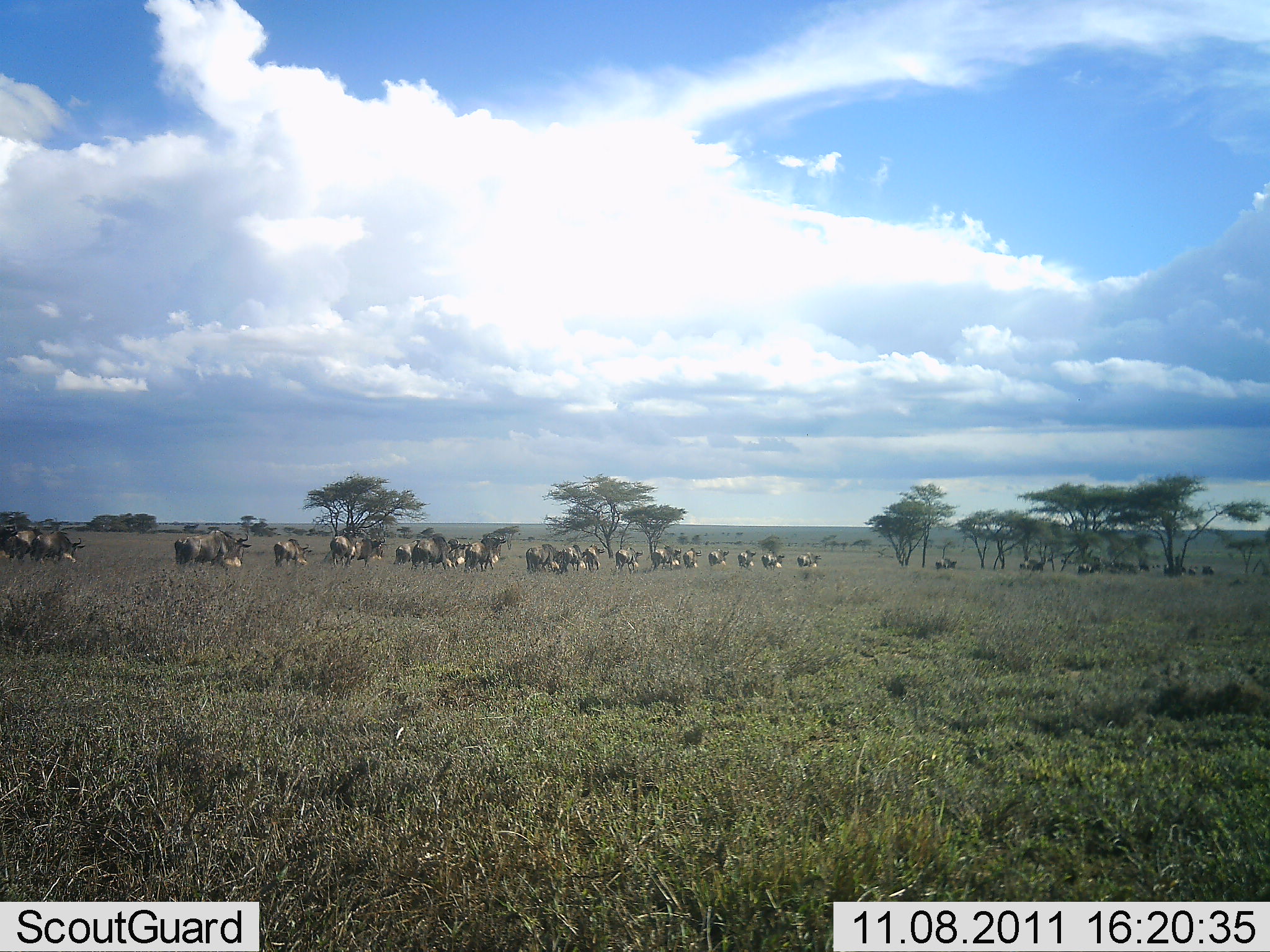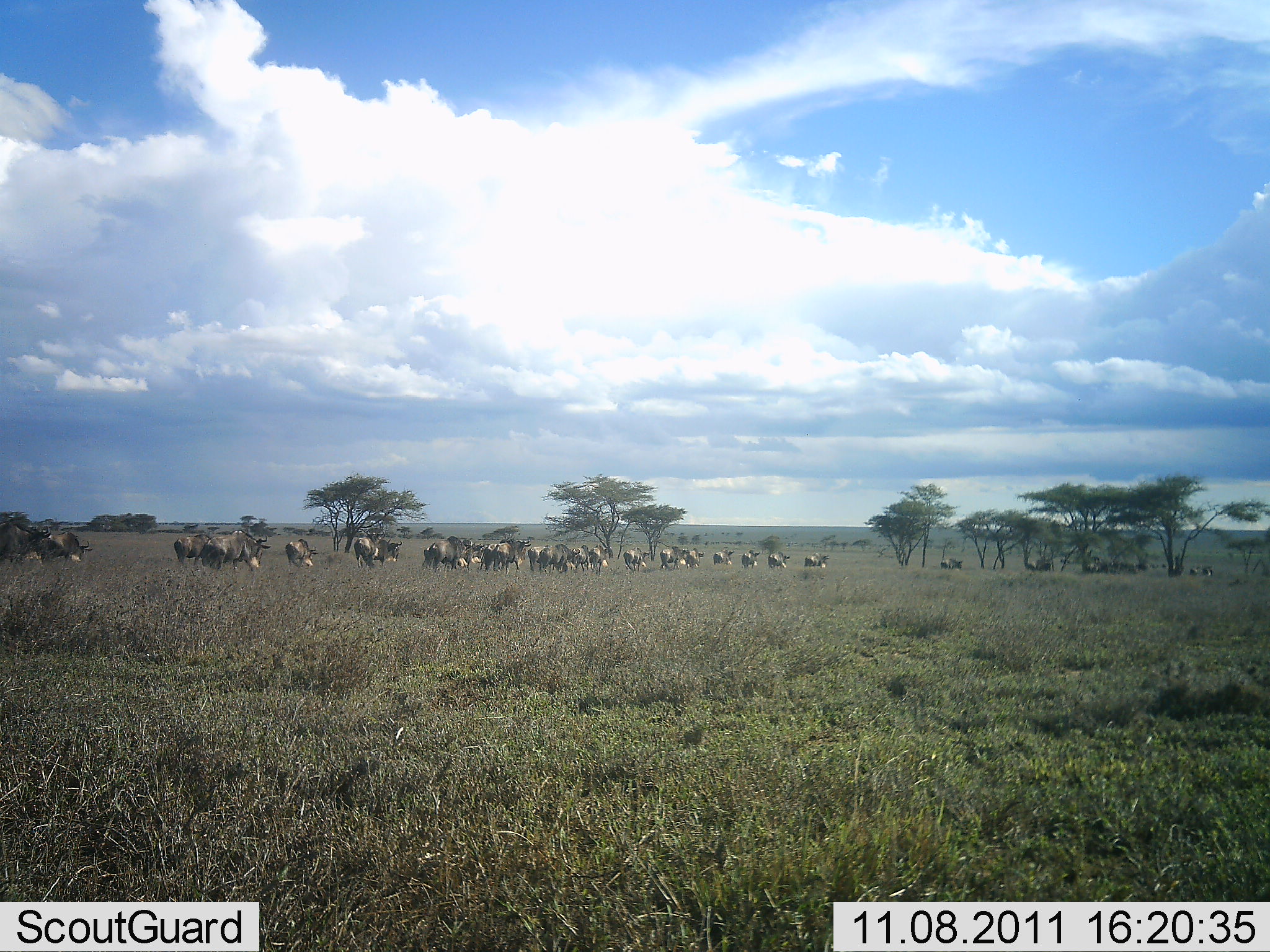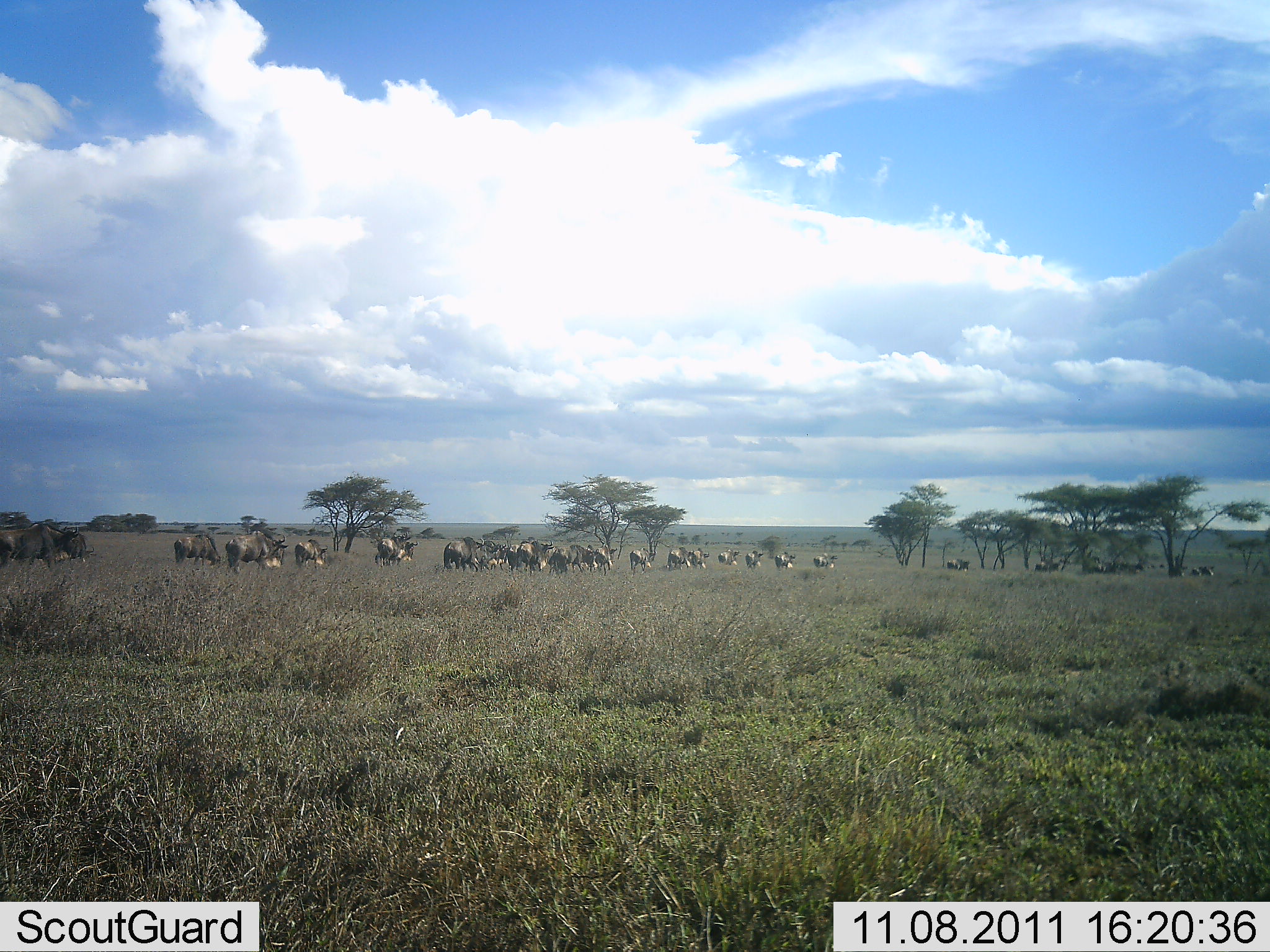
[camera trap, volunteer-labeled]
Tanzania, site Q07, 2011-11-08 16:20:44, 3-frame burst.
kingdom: Animalia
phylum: Chordata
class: Mammalia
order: Artiodactyla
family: Bovidae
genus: Connochaetes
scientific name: Connochaetes taurinus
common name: blue wildebeest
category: wildebeest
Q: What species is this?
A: Wildebeest (blue wildebeest) (Connochaetes taurinus).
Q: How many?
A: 11-50.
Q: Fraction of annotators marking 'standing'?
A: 9%.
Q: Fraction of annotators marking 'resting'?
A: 0%.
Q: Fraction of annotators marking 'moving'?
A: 100%.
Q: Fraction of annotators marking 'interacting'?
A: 0%.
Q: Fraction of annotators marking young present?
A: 9%.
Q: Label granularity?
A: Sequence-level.